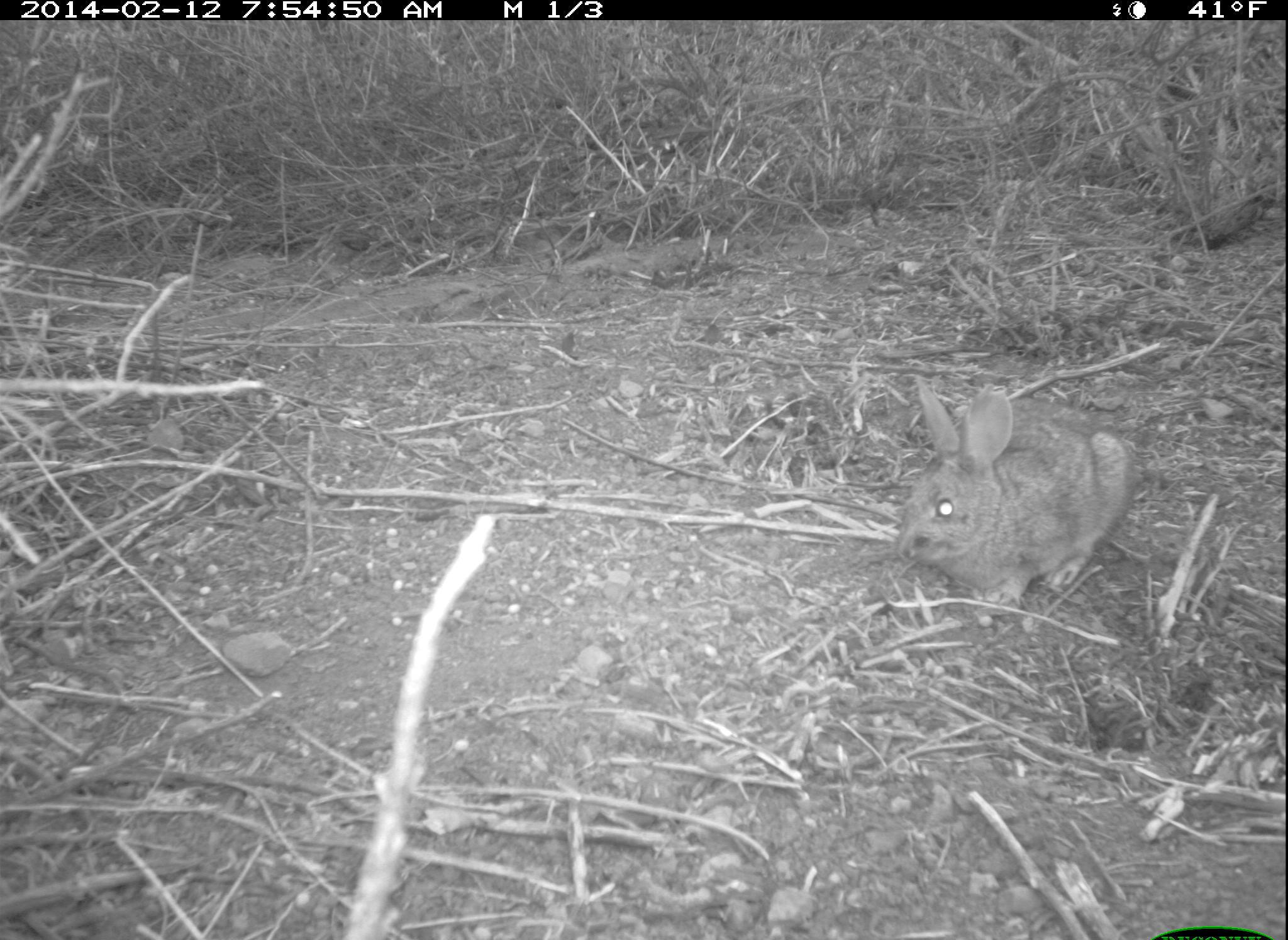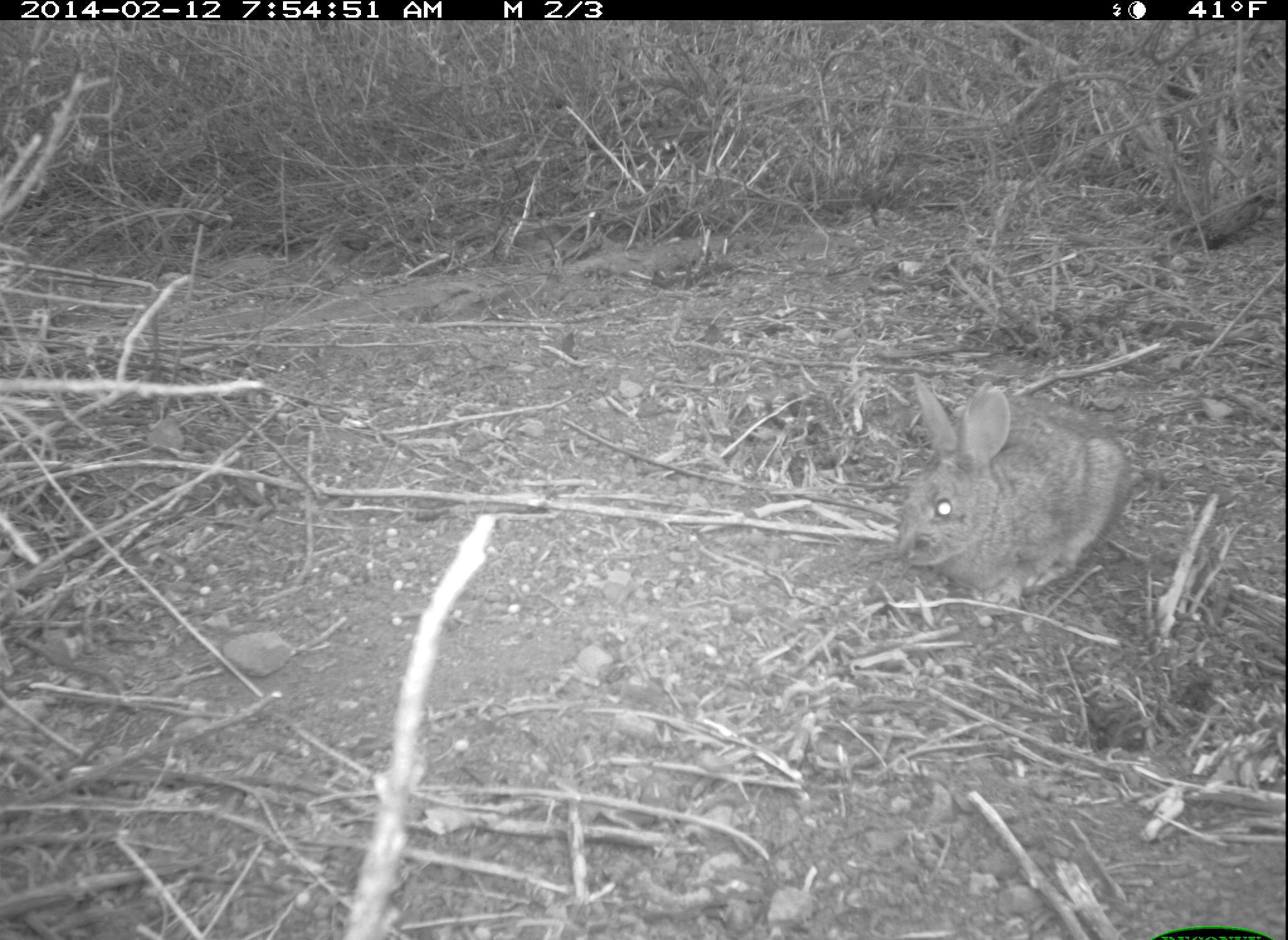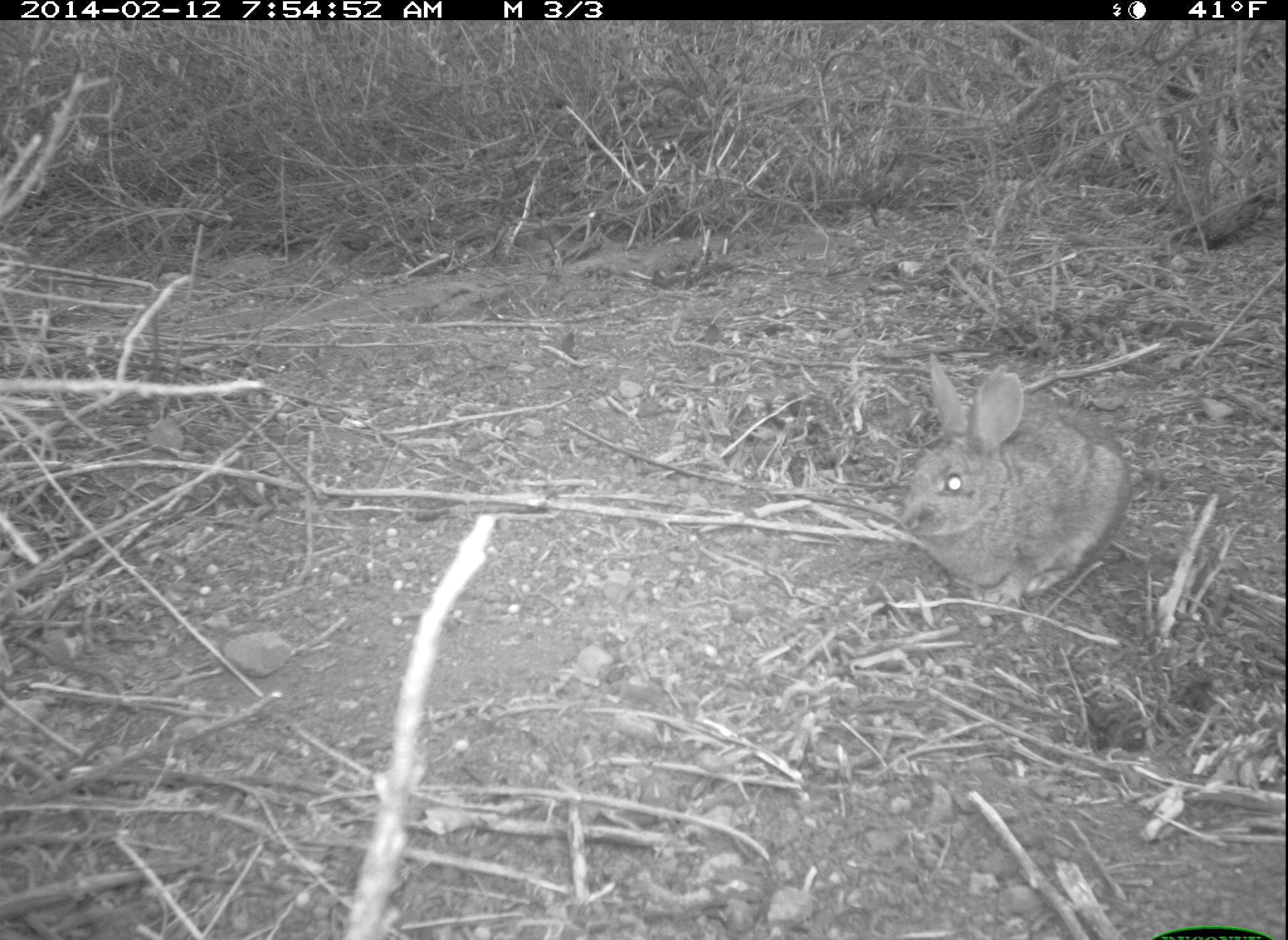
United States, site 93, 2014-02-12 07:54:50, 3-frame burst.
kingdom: Animalia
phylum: Chordata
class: Mammalia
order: Lagomorpha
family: Leporidae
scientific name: Leporidae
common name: rabbits and hares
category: rabbit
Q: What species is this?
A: Rabbit (rabbits and hares) (Leporidae).